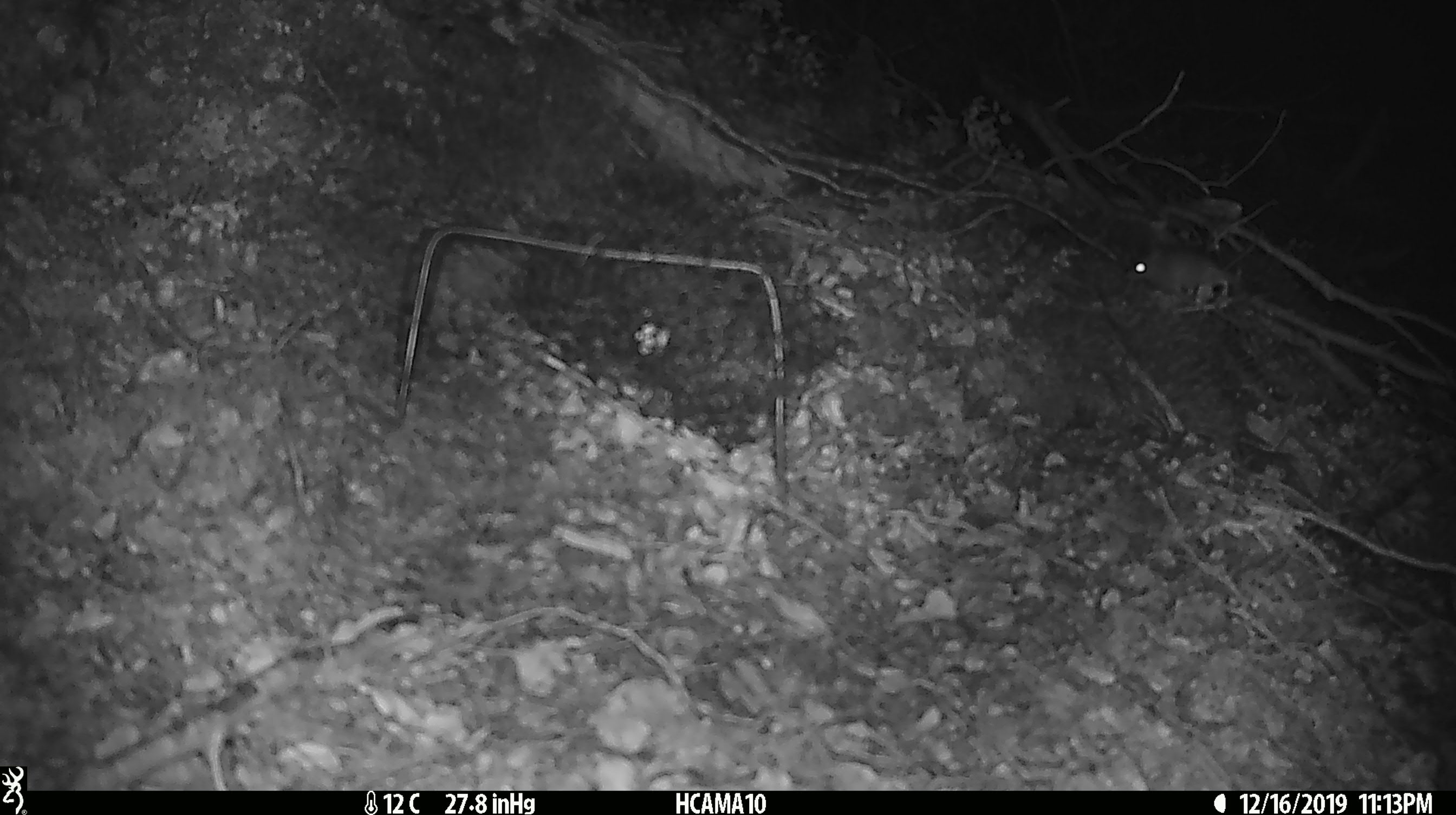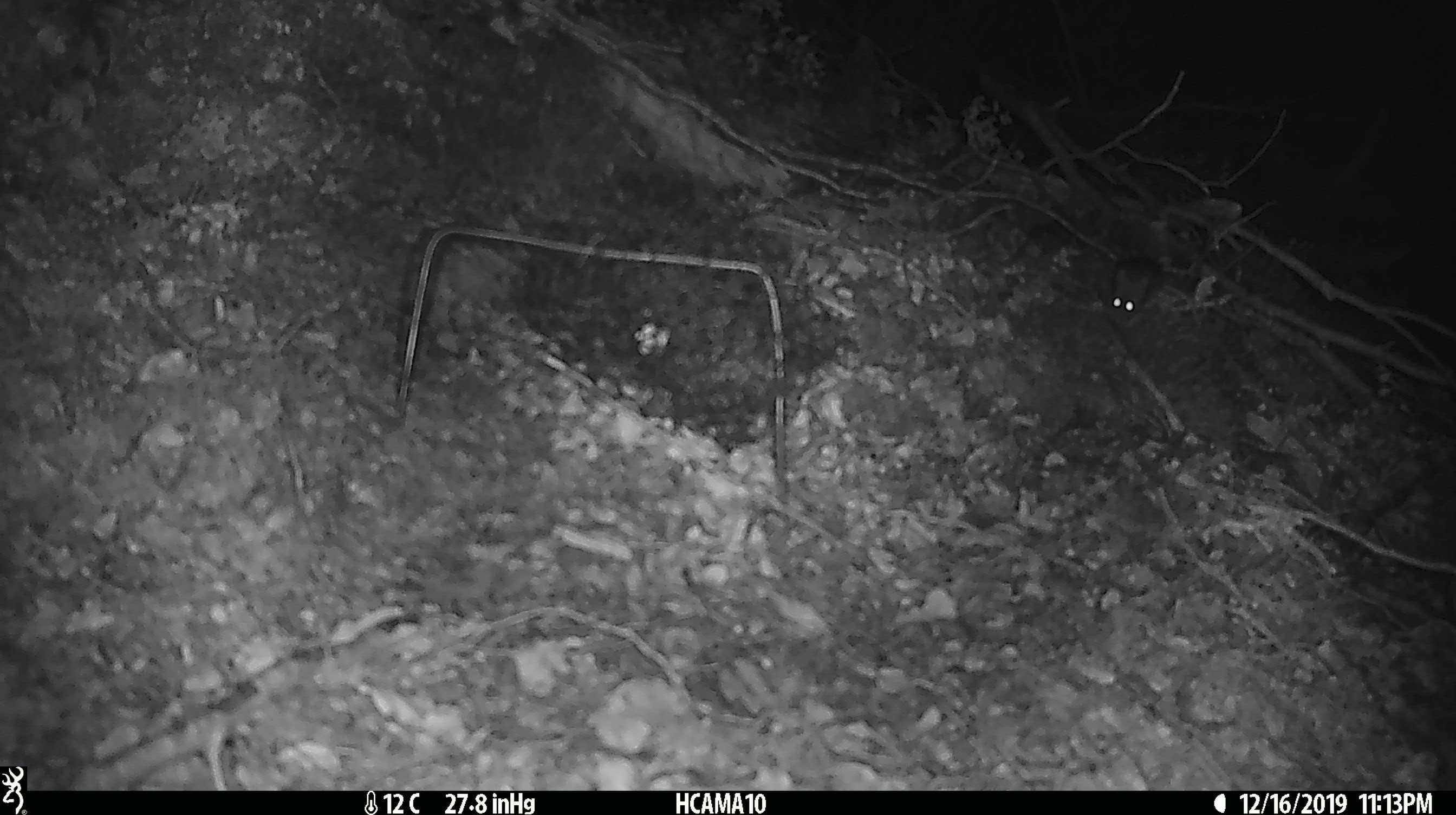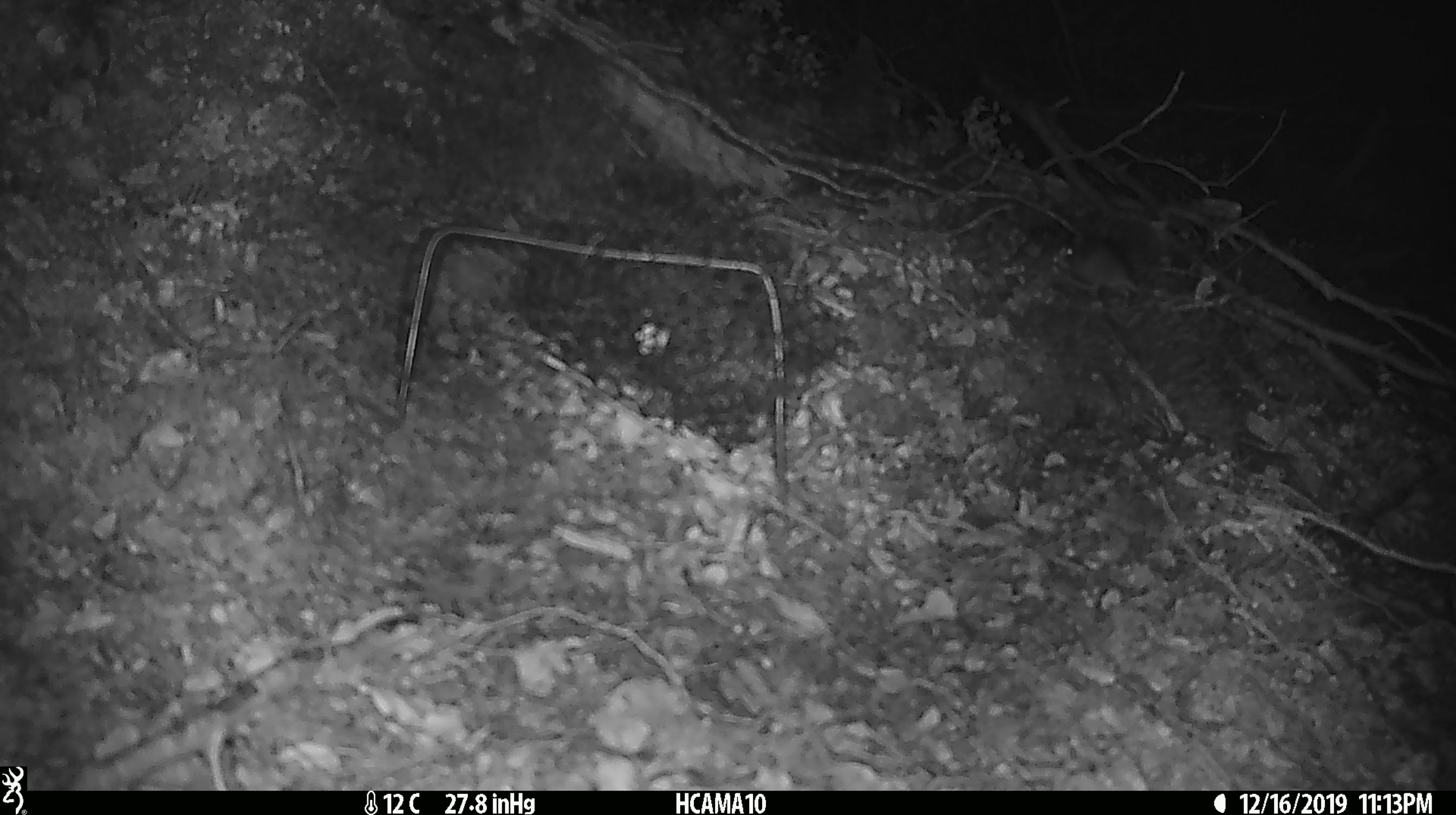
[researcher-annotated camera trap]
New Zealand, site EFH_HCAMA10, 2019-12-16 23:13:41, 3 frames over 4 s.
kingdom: Animalia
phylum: Chordata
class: Mammalia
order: Rodentia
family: Muridae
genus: Mus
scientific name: Mus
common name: mouse